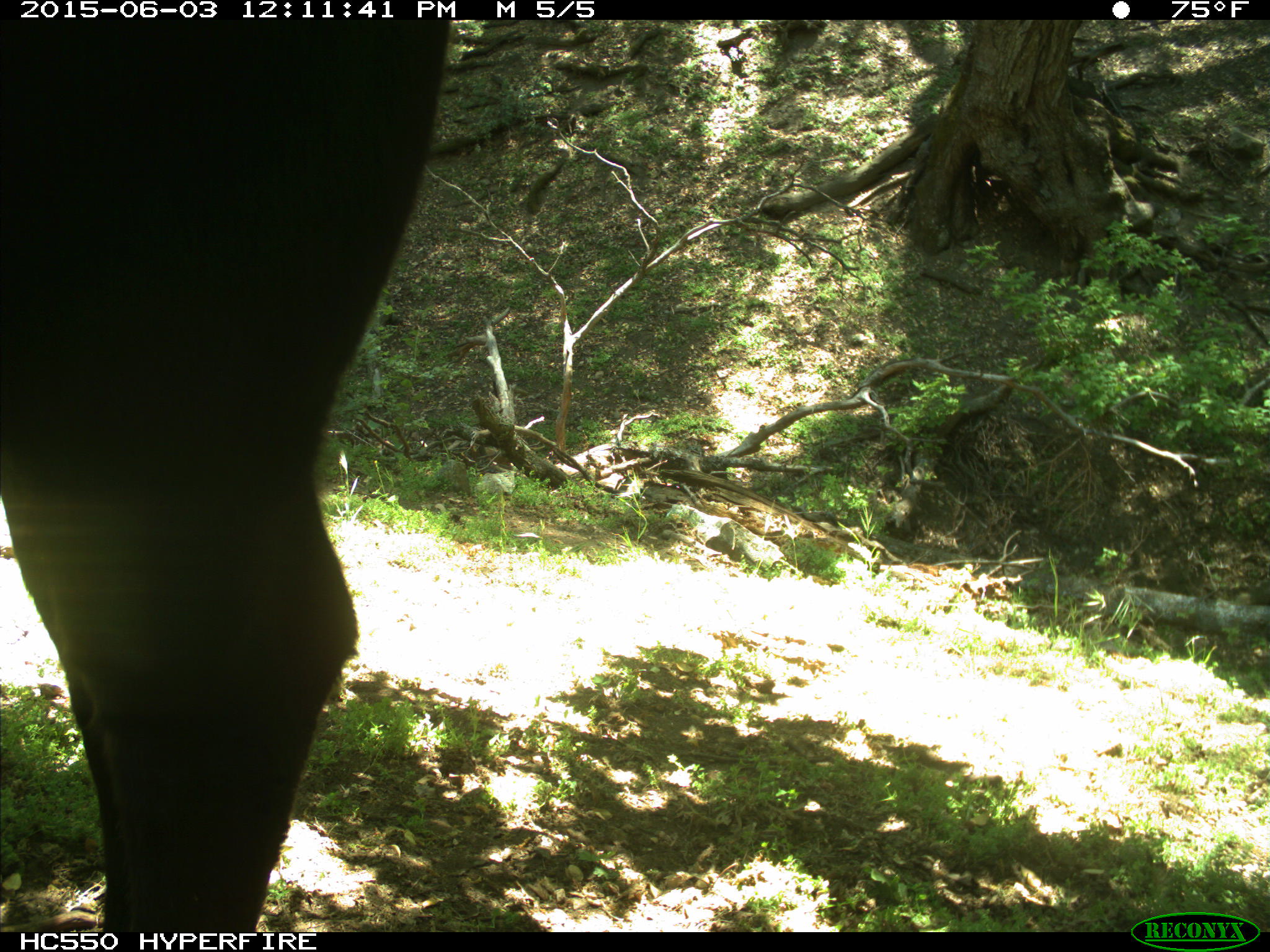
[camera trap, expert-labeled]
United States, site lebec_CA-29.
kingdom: Animalia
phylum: Chordata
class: Mammalia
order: Artiodactyla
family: Bovidae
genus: Bos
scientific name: Bos taurus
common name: domestic cow